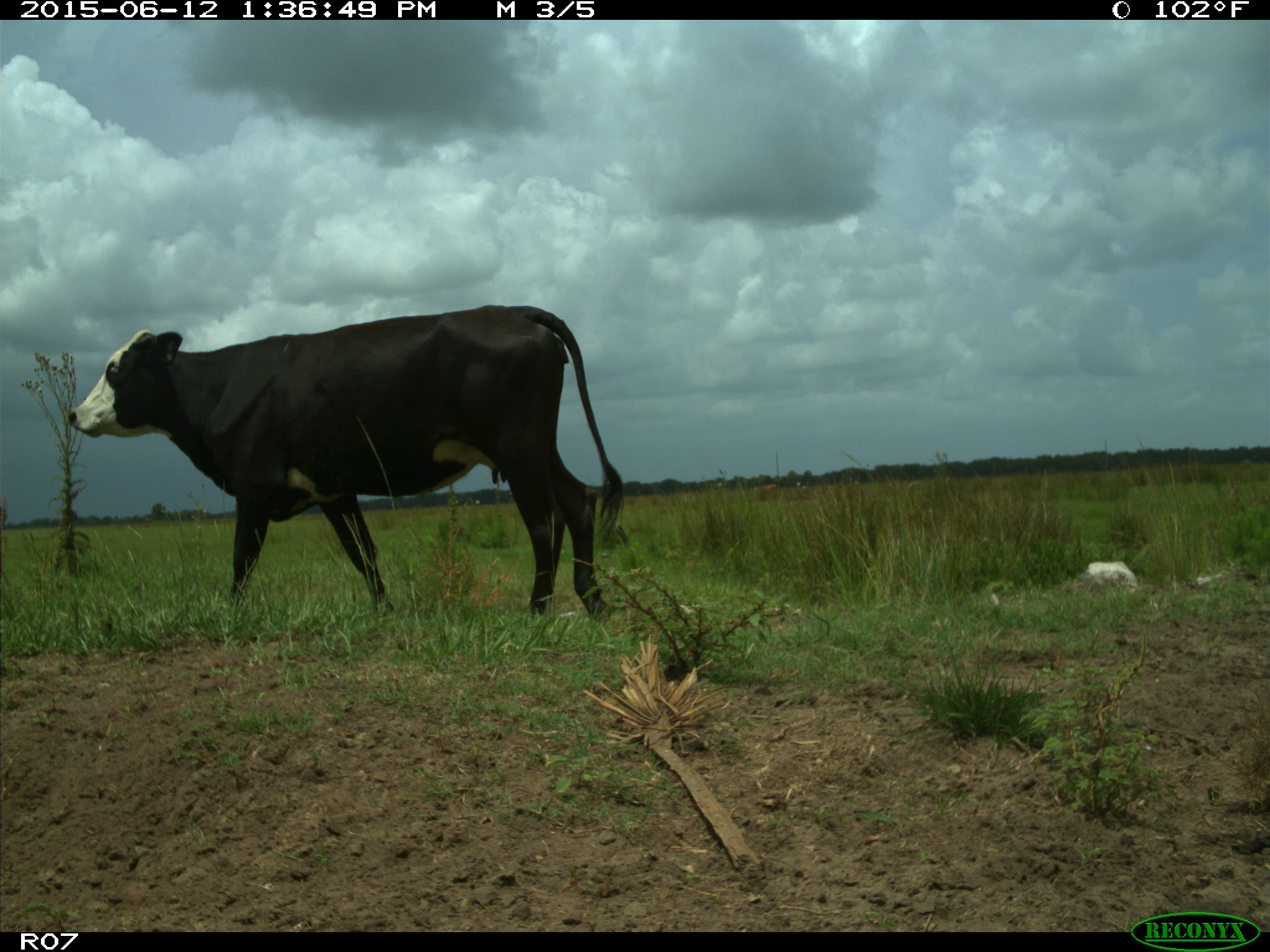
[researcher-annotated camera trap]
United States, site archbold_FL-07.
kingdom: Animalia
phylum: Chordata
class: Mammalia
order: Artiodactyla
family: Bovidae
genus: Bos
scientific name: Bos taurus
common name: domestic cow